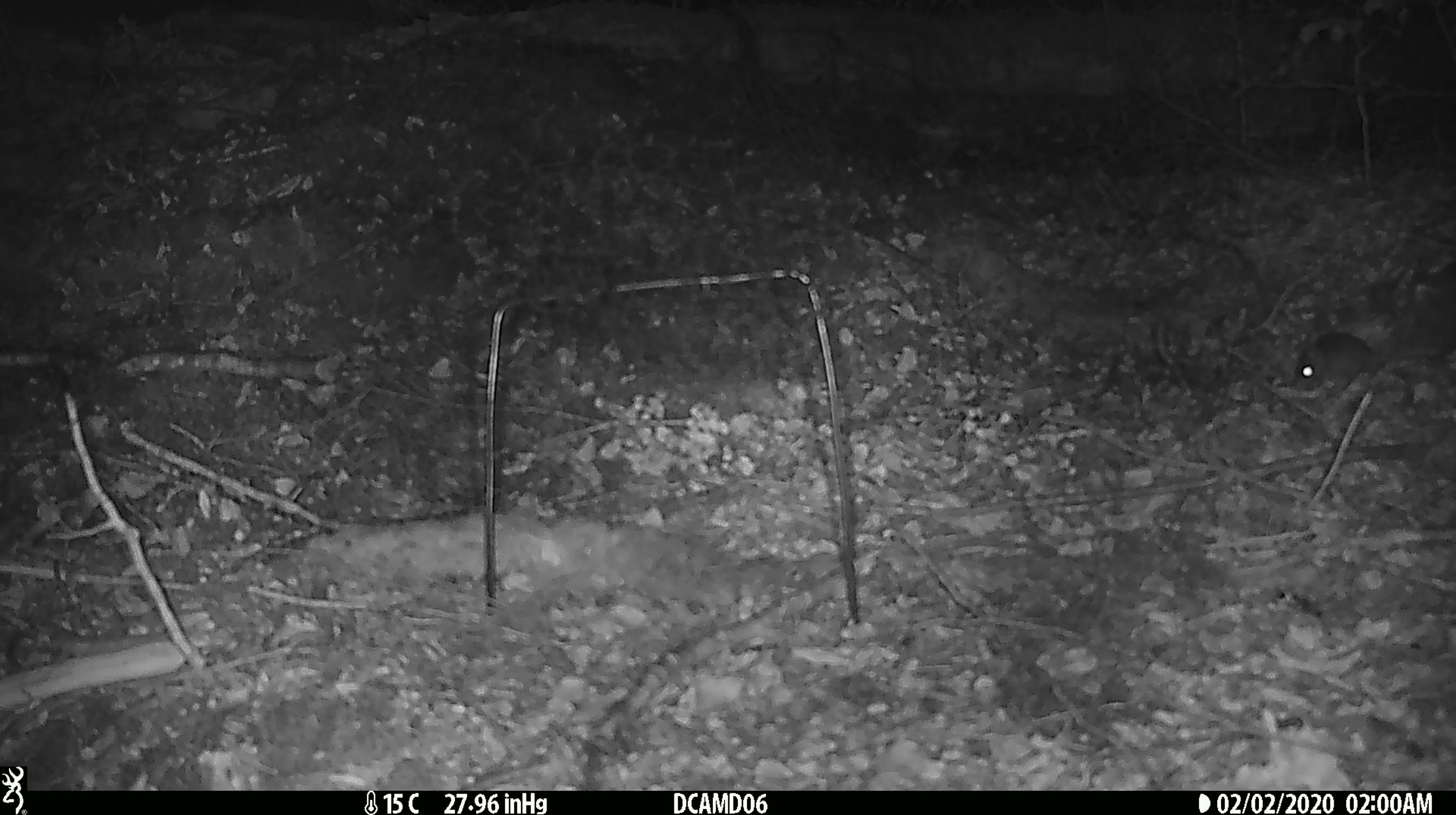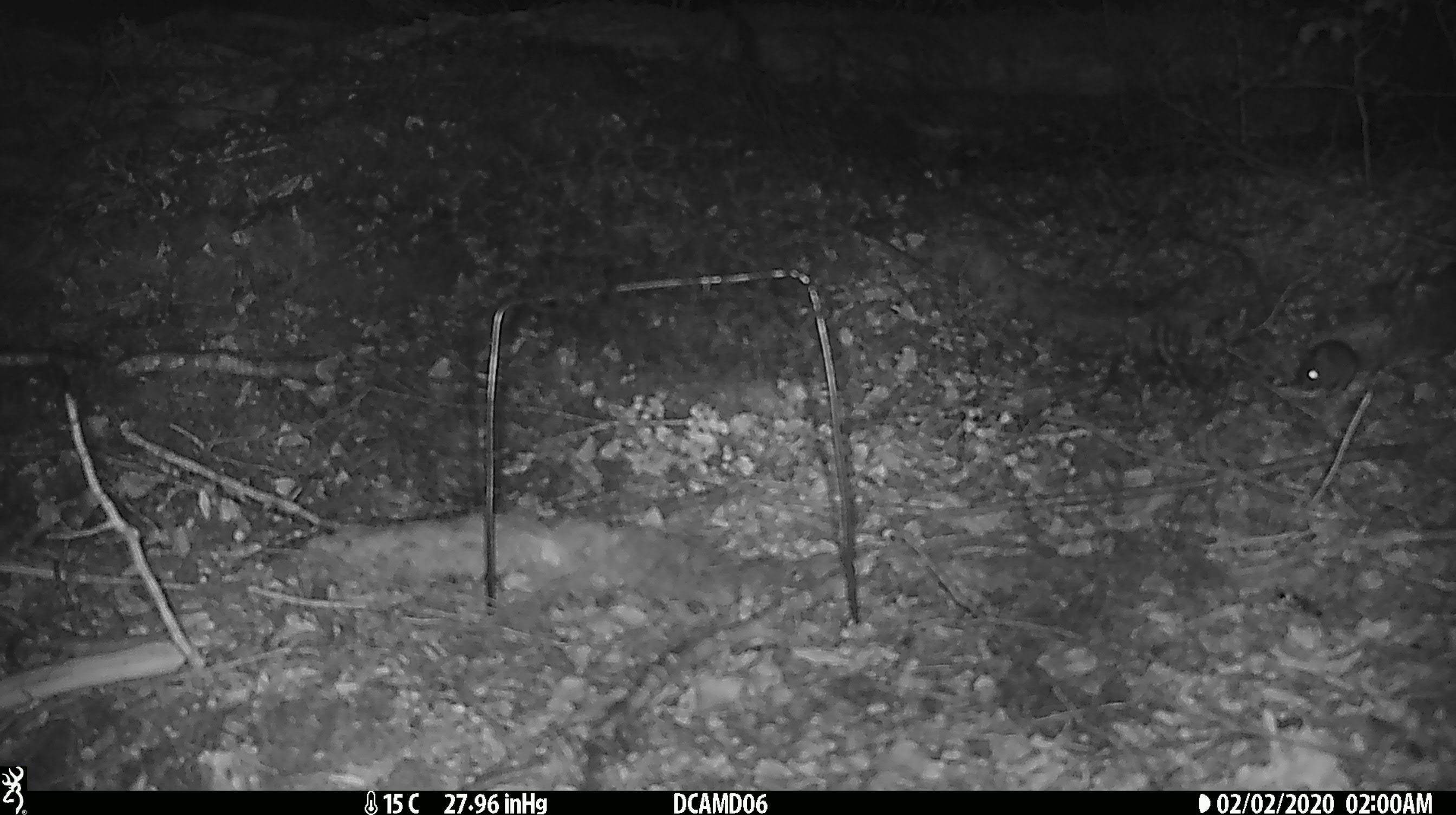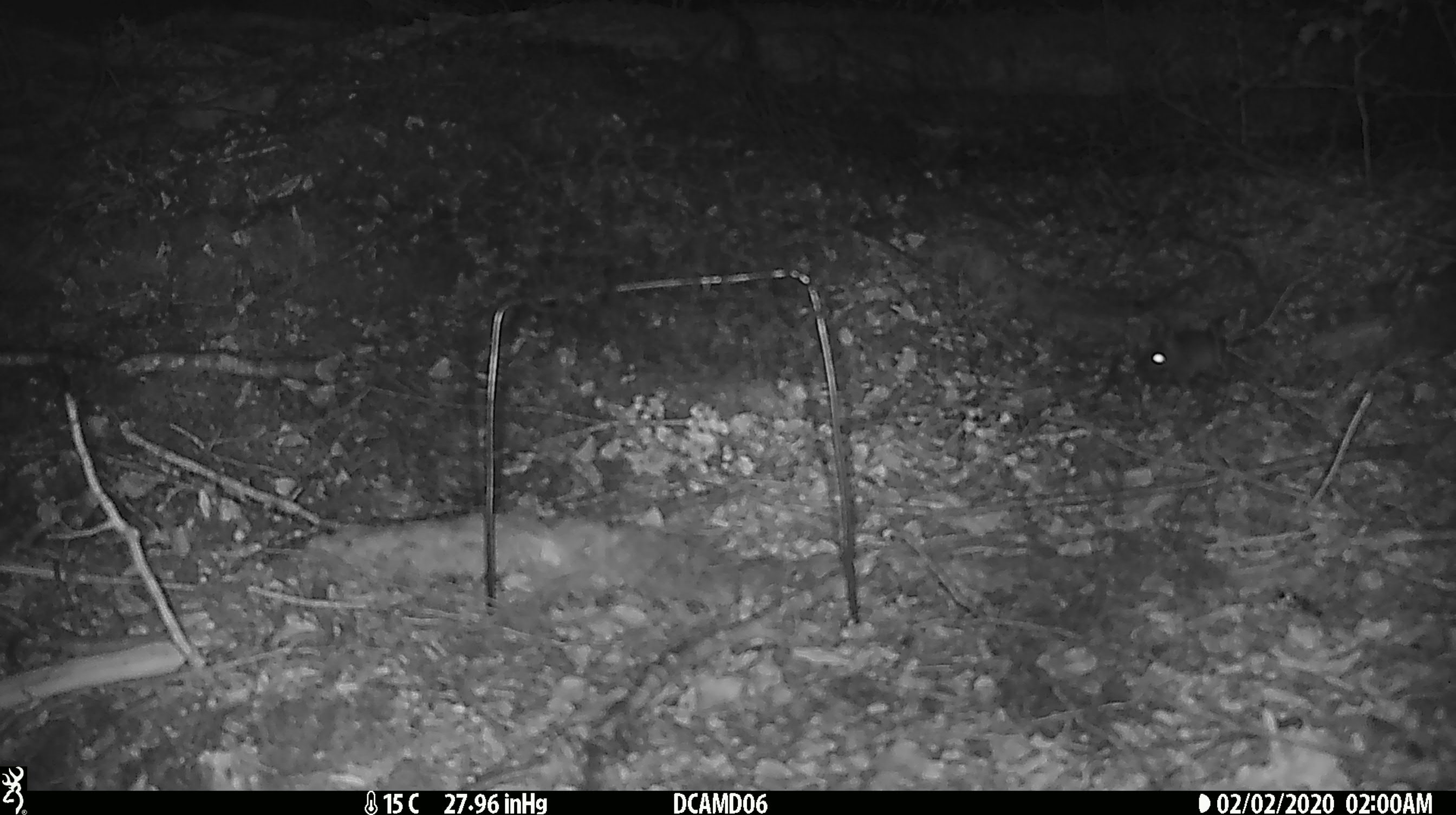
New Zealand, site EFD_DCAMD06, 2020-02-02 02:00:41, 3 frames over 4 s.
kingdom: Animalia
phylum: Chordata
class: Mammalia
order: Rodentia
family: Muridae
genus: Mus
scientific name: Mus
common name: mouse